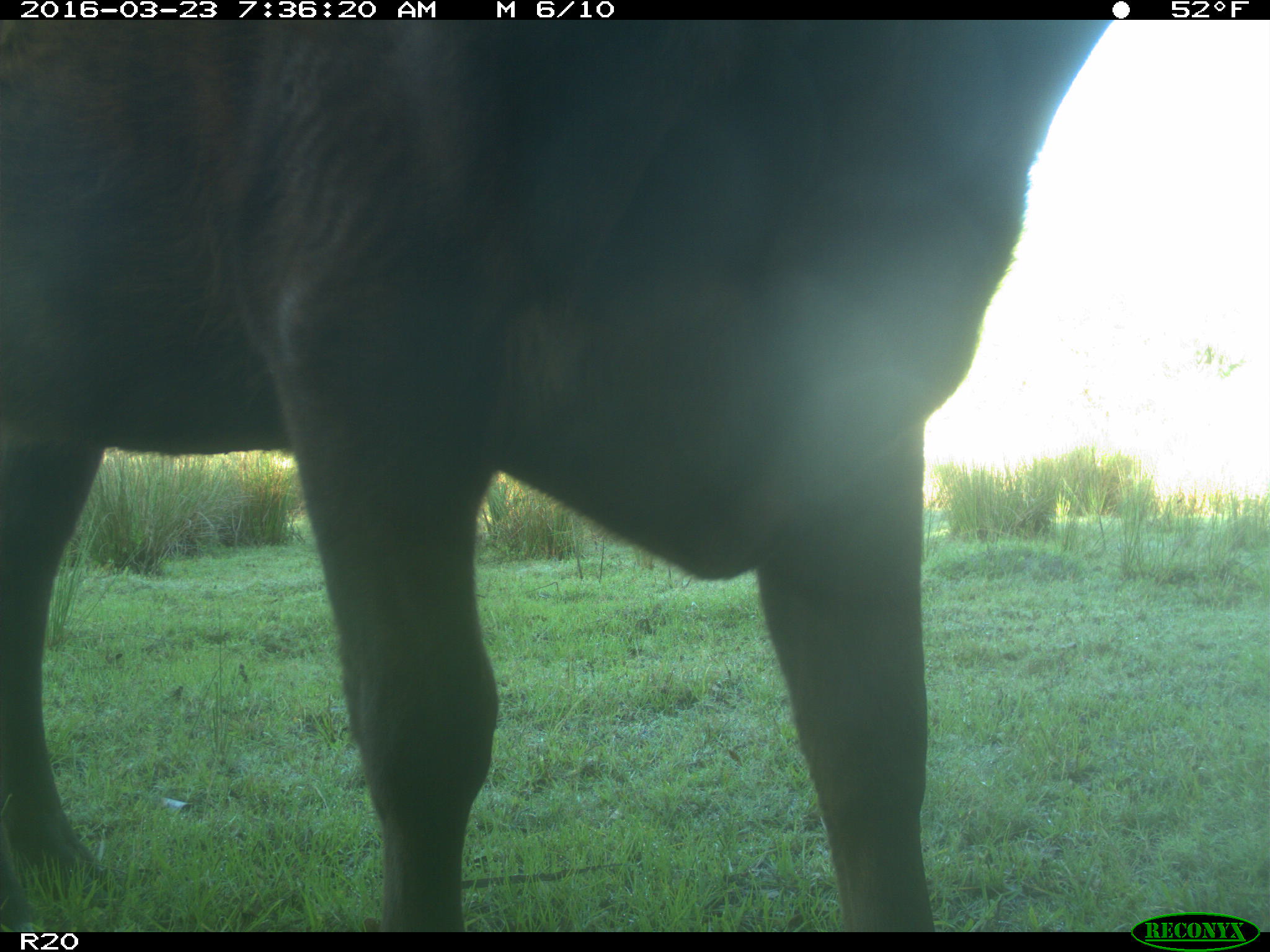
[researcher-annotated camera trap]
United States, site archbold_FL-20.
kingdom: Animalia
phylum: Chordata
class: Mammalia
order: Artiodactyla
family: Bovidae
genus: Bos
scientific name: Bos taurus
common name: domestic cow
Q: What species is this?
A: Bos taurus (domestic cow).